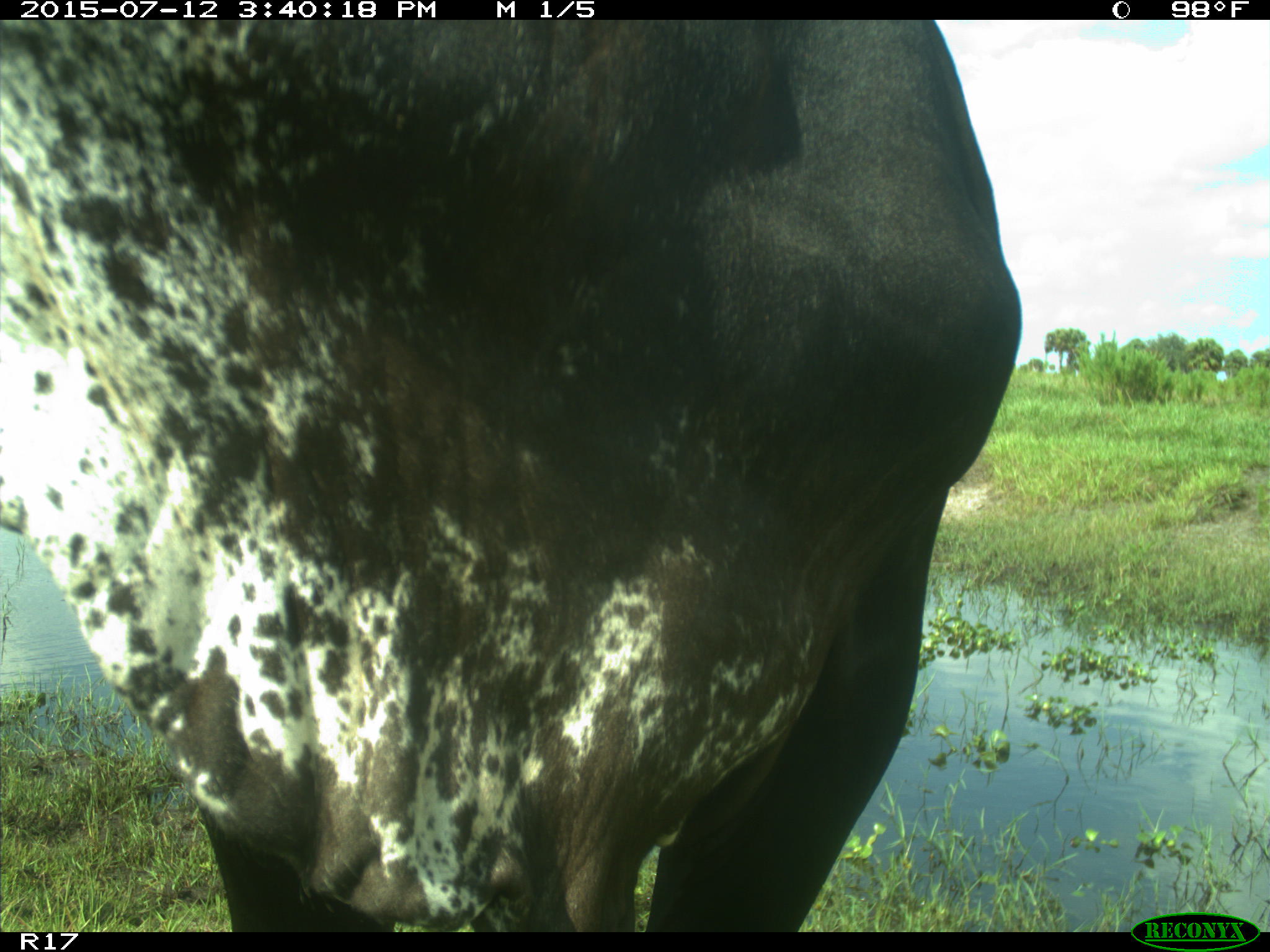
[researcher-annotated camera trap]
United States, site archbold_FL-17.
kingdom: Animalia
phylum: Chordata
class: Mammalia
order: Artiodactyla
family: Bovidae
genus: Bos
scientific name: Bos taurus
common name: domestic cow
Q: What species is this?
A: Bos taurus (domestic cow).